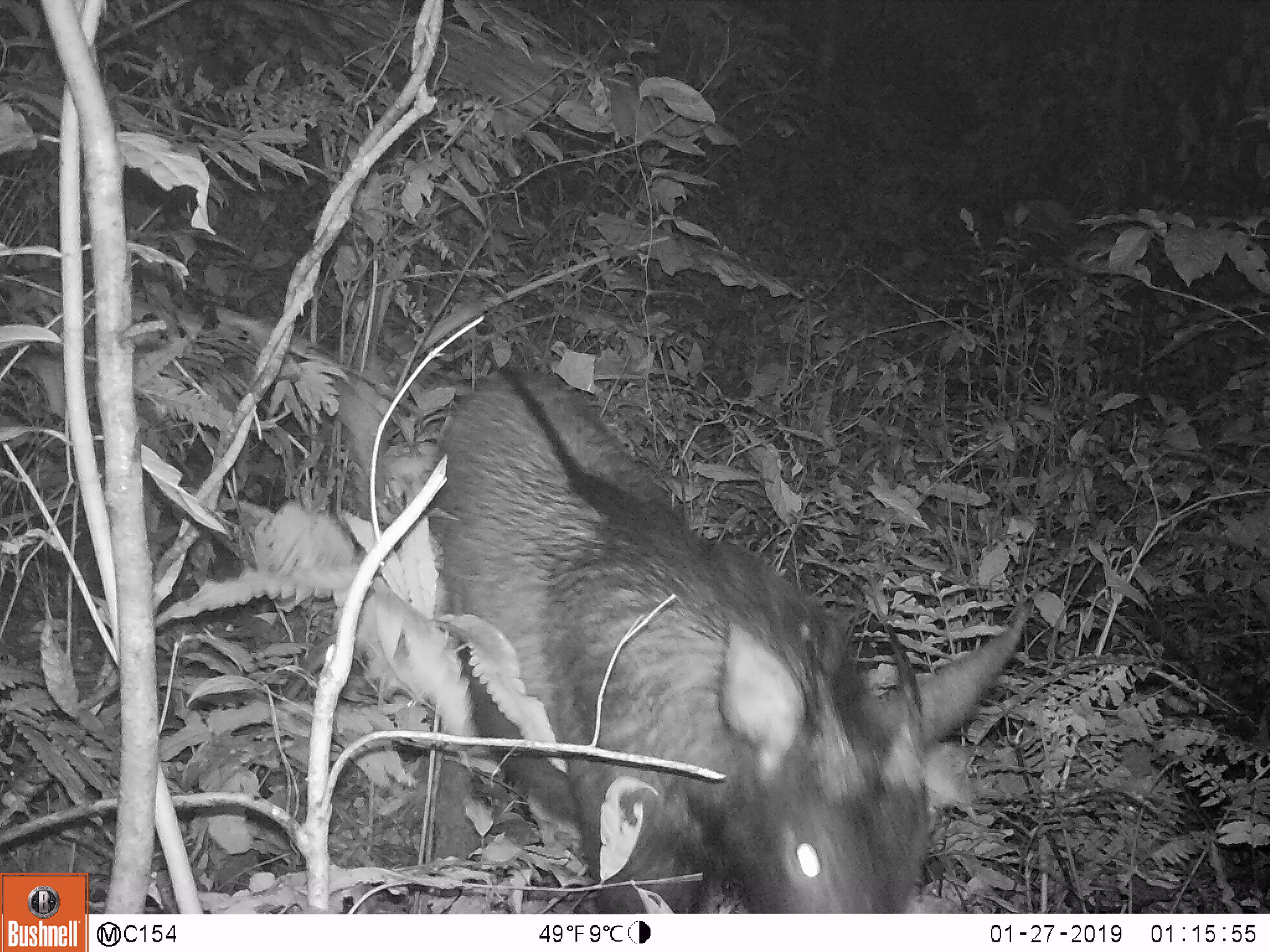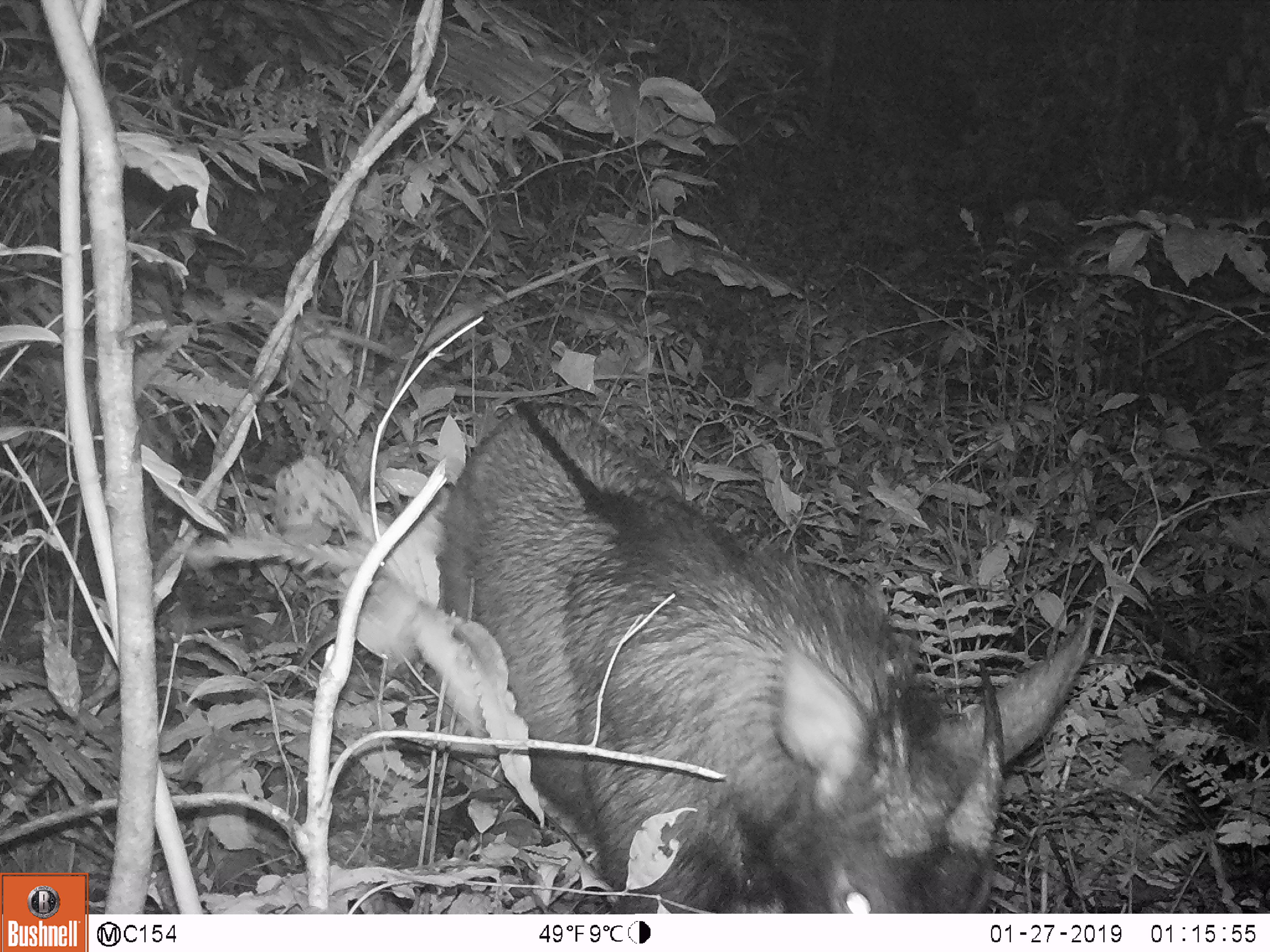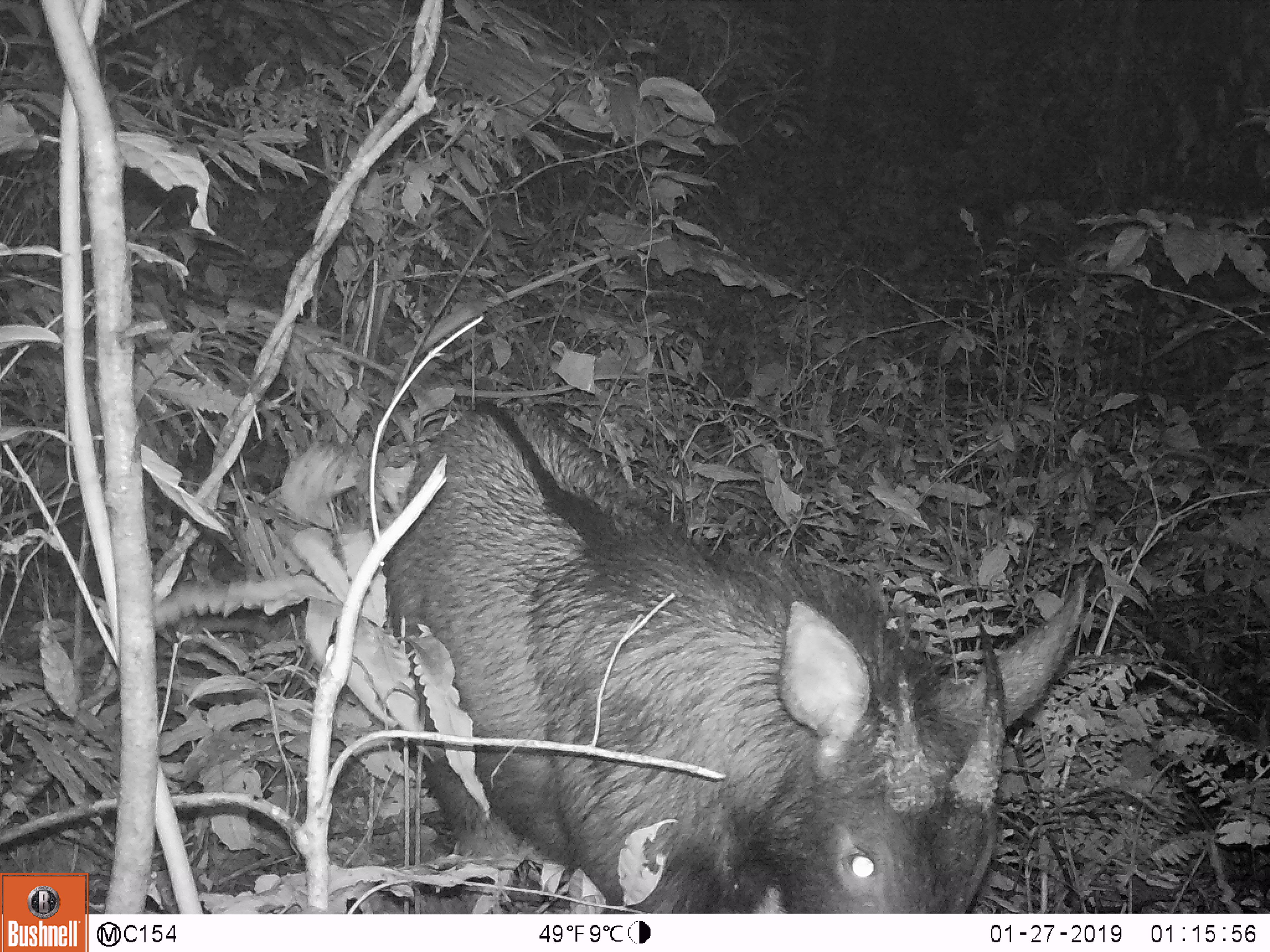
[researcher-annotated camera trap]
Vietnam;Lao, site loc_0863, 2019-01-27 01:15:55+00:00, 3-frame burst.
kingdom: Animalia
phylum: Chordata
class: Mammalia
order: Artiodactyla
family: Bovidae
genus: Capricornis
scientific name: Capricornis sumatraensis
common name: chinese serow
Chinese serow (Capricornis sumatraensis). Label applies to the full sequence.